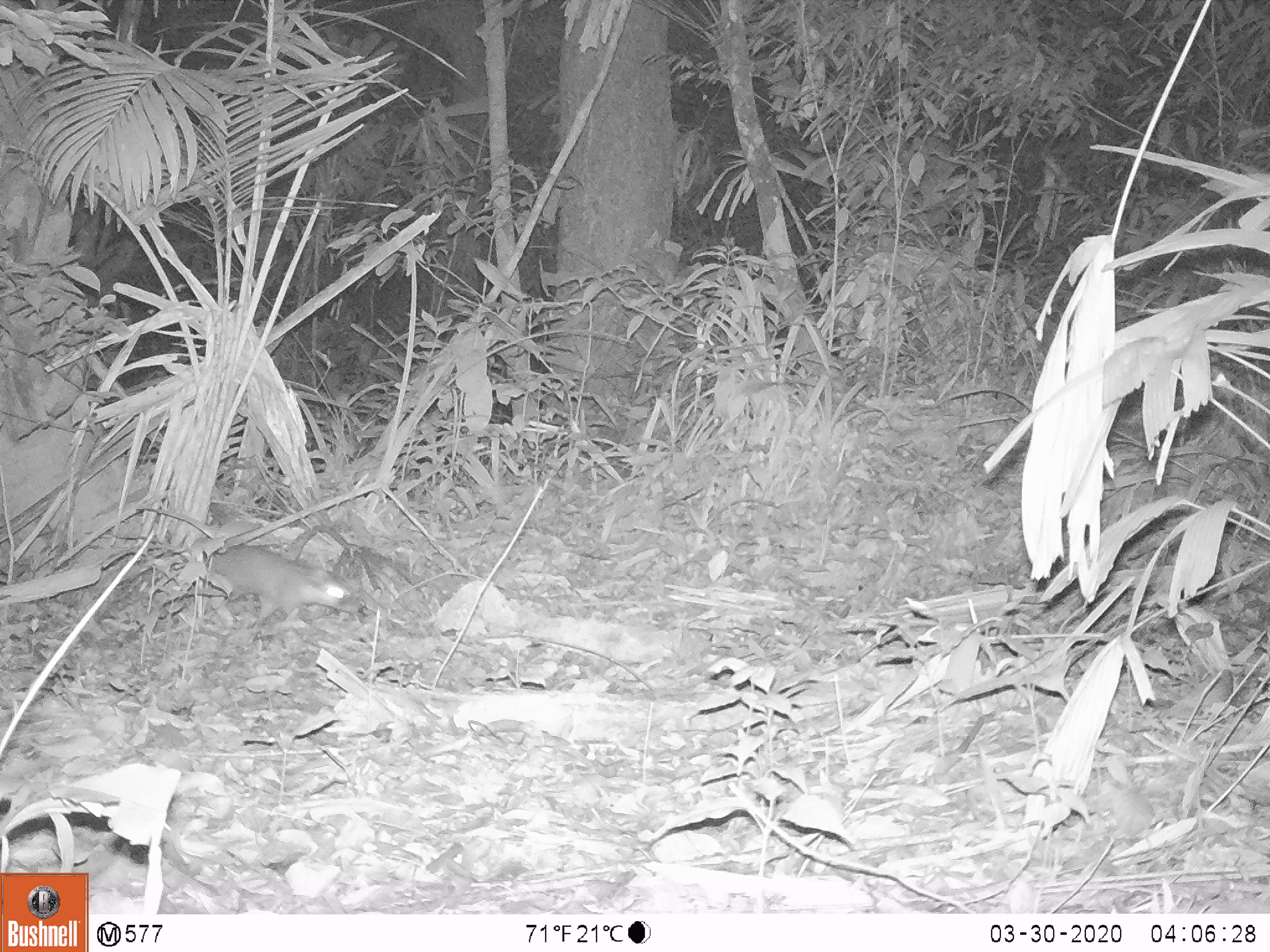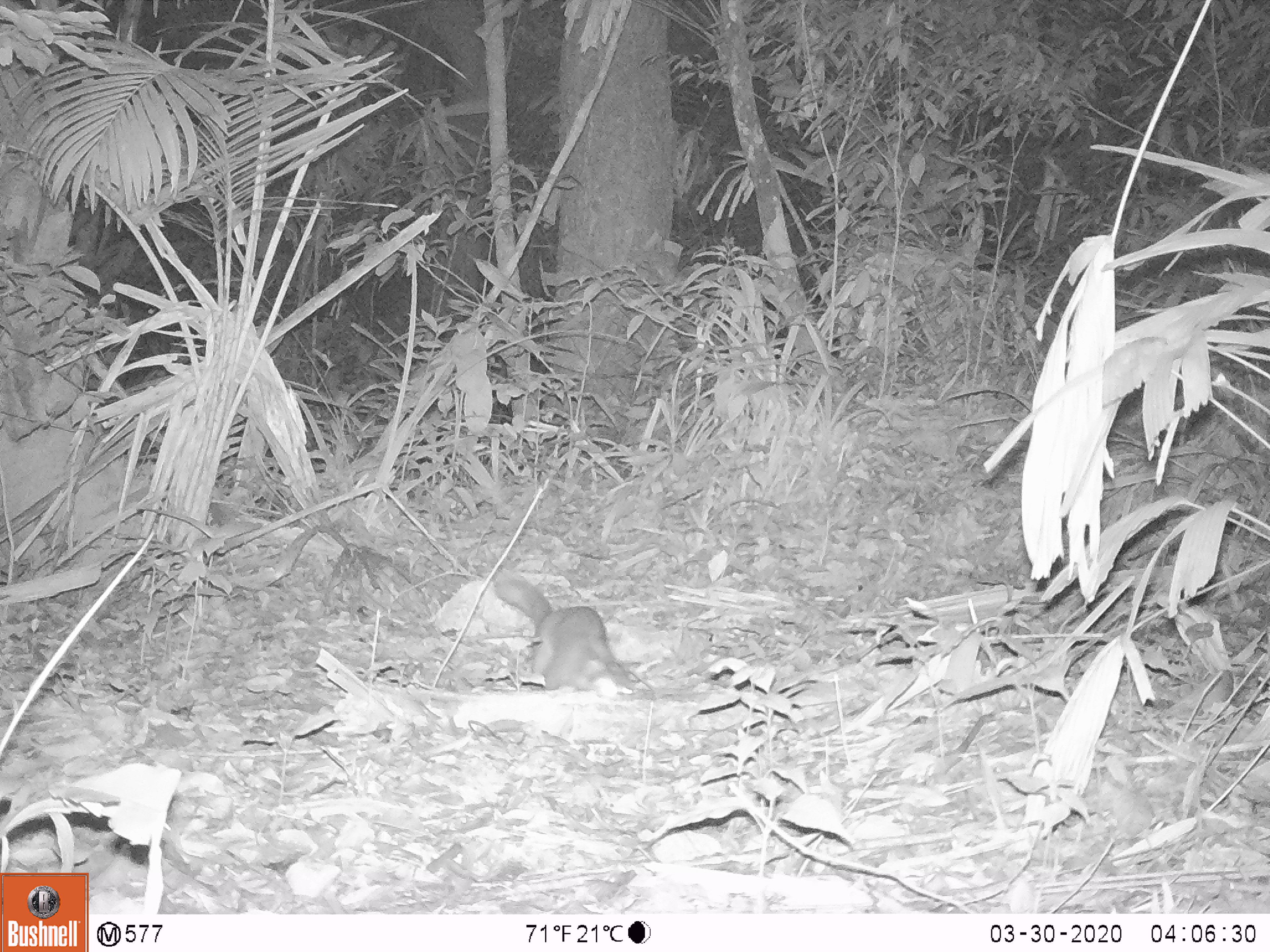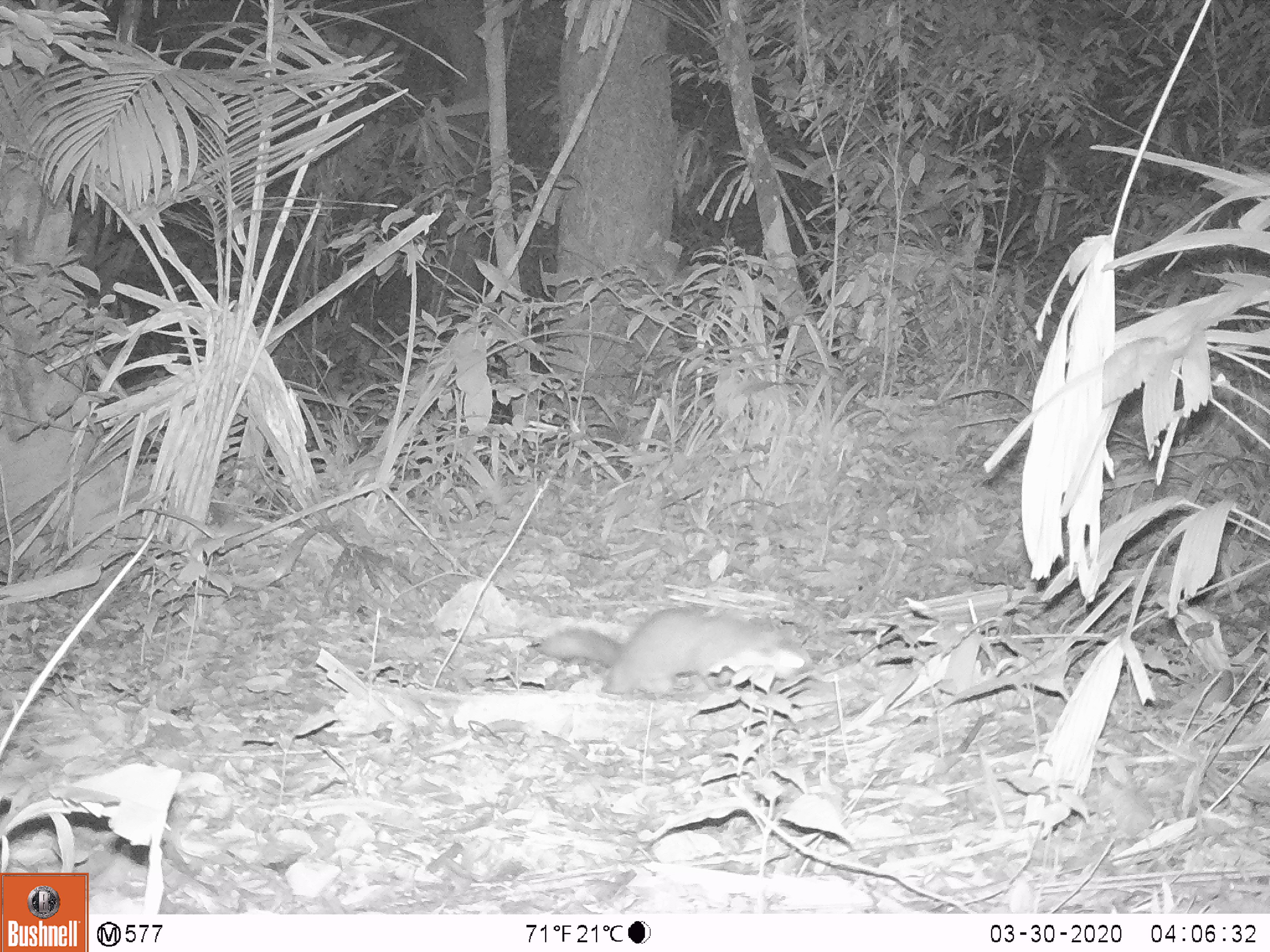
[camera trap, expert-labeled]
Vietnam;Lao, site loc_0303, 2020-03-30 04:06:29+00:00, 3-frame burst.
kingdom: Animalia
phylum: Chordata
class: Mammalia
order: Carnivora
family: Mustelidae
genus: Melogale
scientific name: Melogale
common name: ferret badger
Ferret badger (Melogale). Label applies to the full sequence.